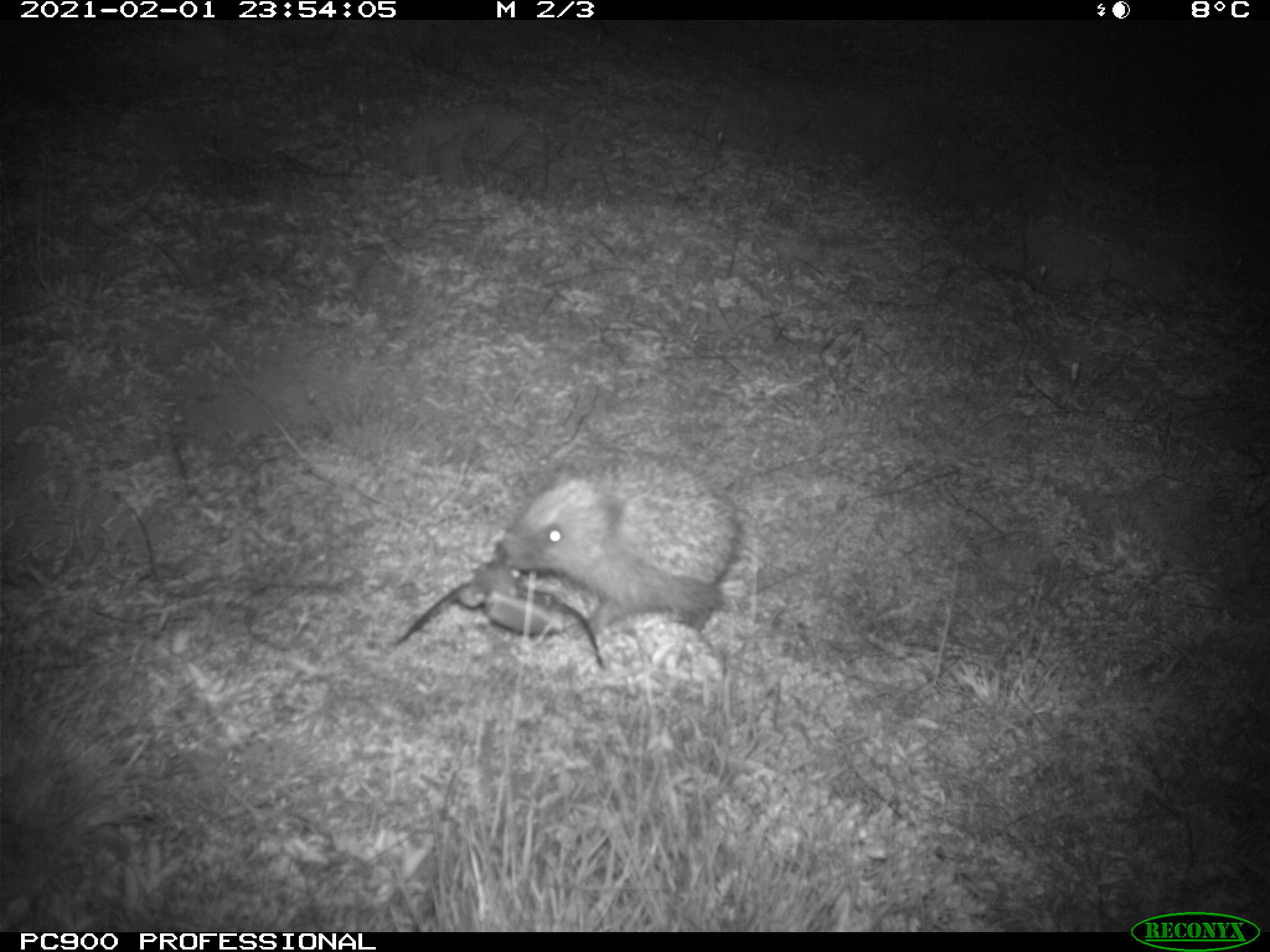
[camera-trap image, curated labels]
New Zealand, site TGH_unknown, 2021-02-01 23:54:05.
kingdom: Animalia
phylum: Chordata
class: Mammalia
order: Eulipotyphla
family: Erinaceidae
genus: Erinaceus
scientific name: Erinaceus europaeus europaeus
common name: european hedgehog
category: hedgehog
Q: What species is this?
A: Hedgehog (european hedgehog) (Erinaceus europaeus europaeus).